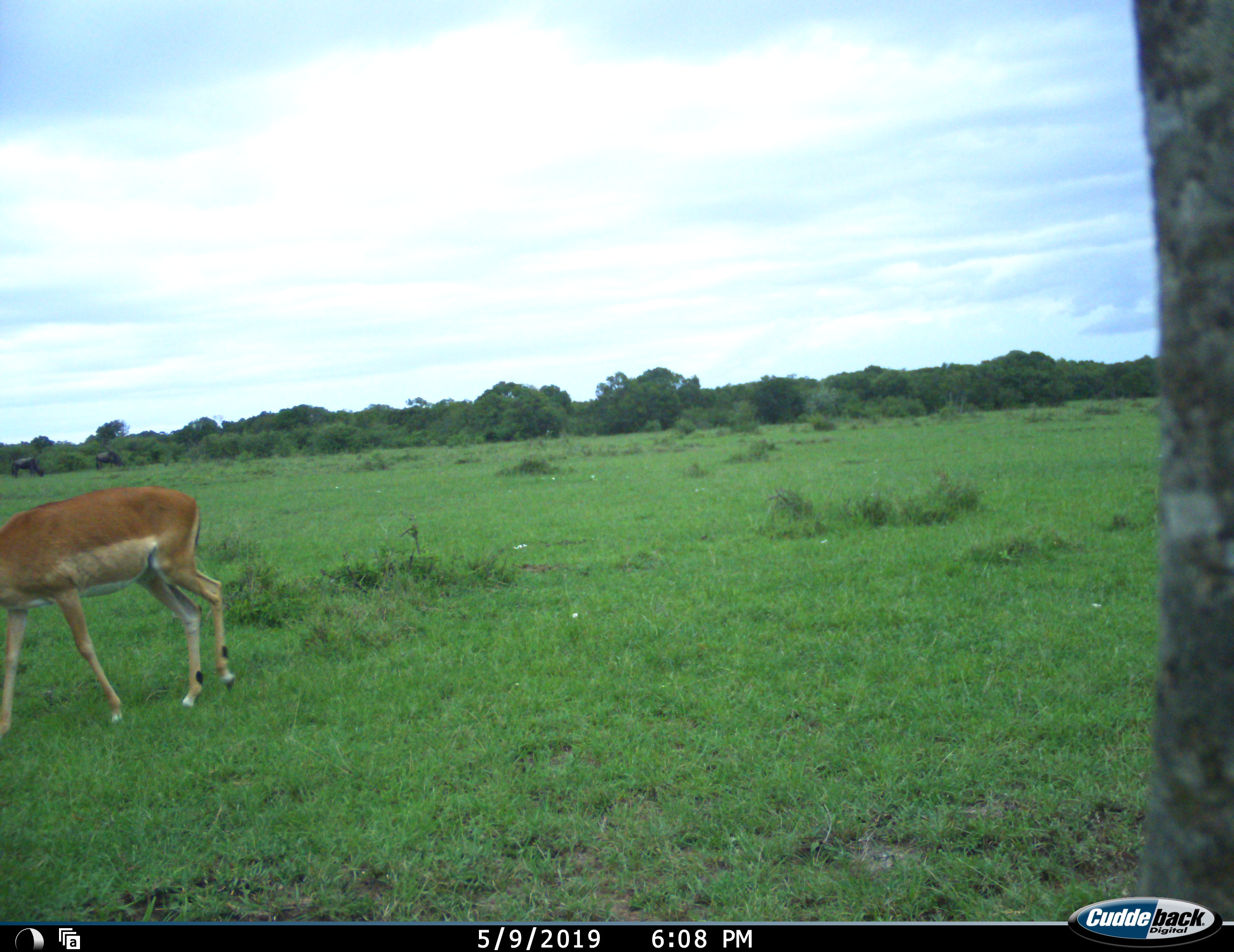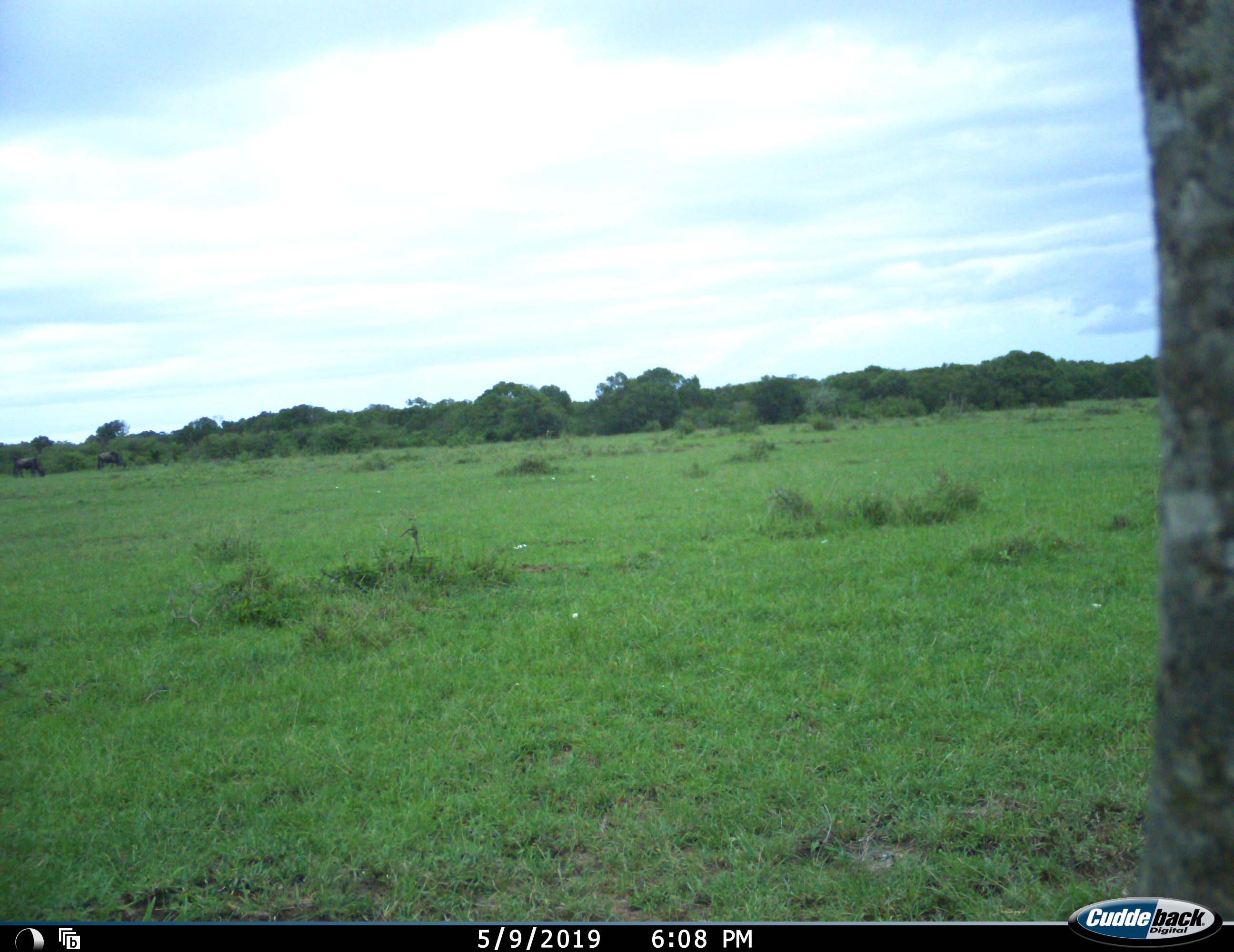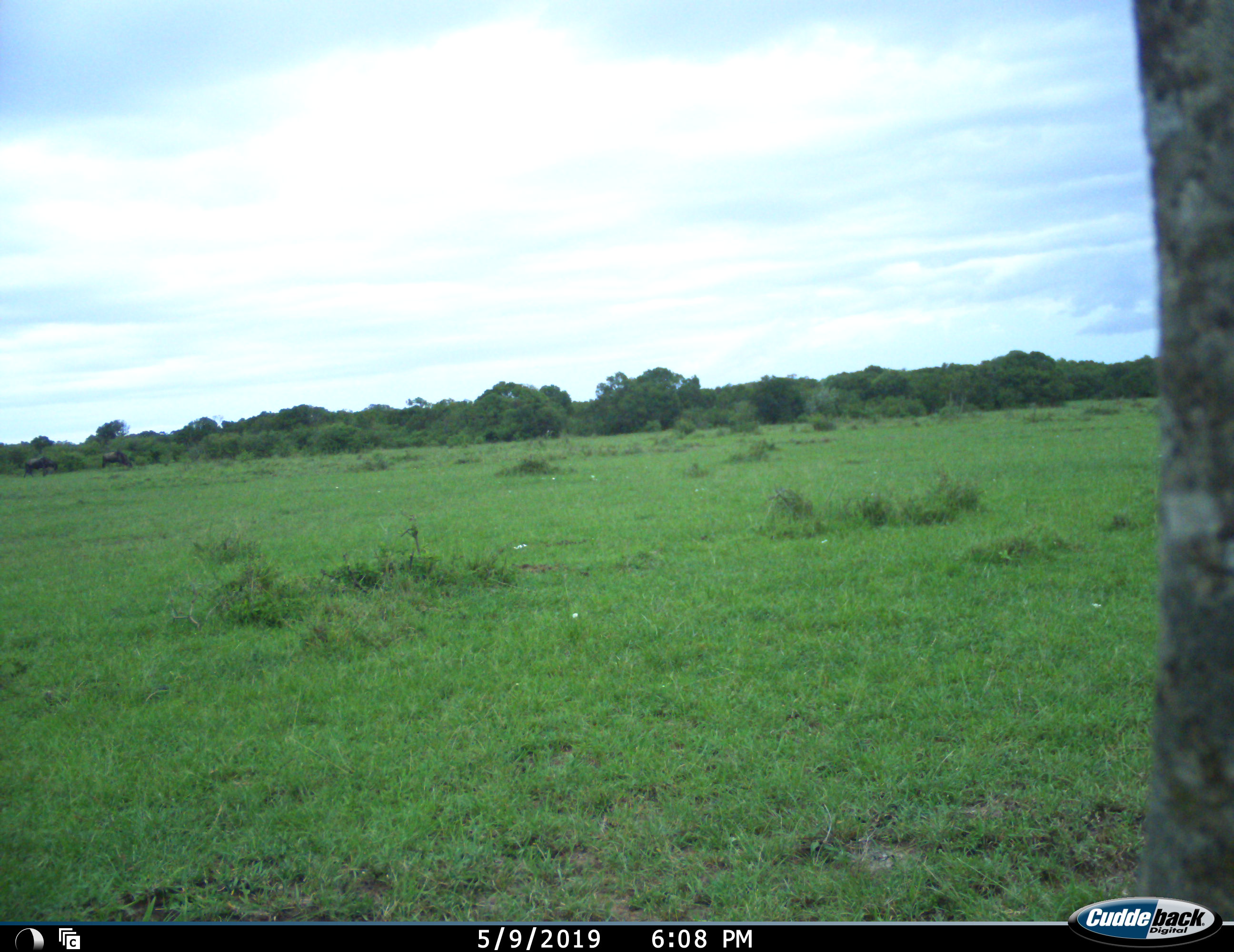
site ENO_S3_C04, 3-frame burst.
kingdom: Animalia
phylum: Chordata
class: Mammalia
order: Artiodactyla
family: Bovidae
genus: Aepyceros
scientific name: Aepyceros melampus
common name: impala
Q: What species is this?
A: Impala (Aepyceros melampus).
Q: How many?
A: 1.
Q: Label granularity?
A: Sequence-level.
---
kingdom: Animalia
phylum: Chordata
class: Mammalia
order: Artiodactyla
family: Bovidae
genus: Connochaetes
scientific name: Connochaetes taurinus taurinus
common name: blue wildebeest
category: wildebeestblue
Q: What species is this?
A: Wildebeestblue (blue wildebeest) (Connochaetes taurinus taurinus).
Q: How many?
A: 2.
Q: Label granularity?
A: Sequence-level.